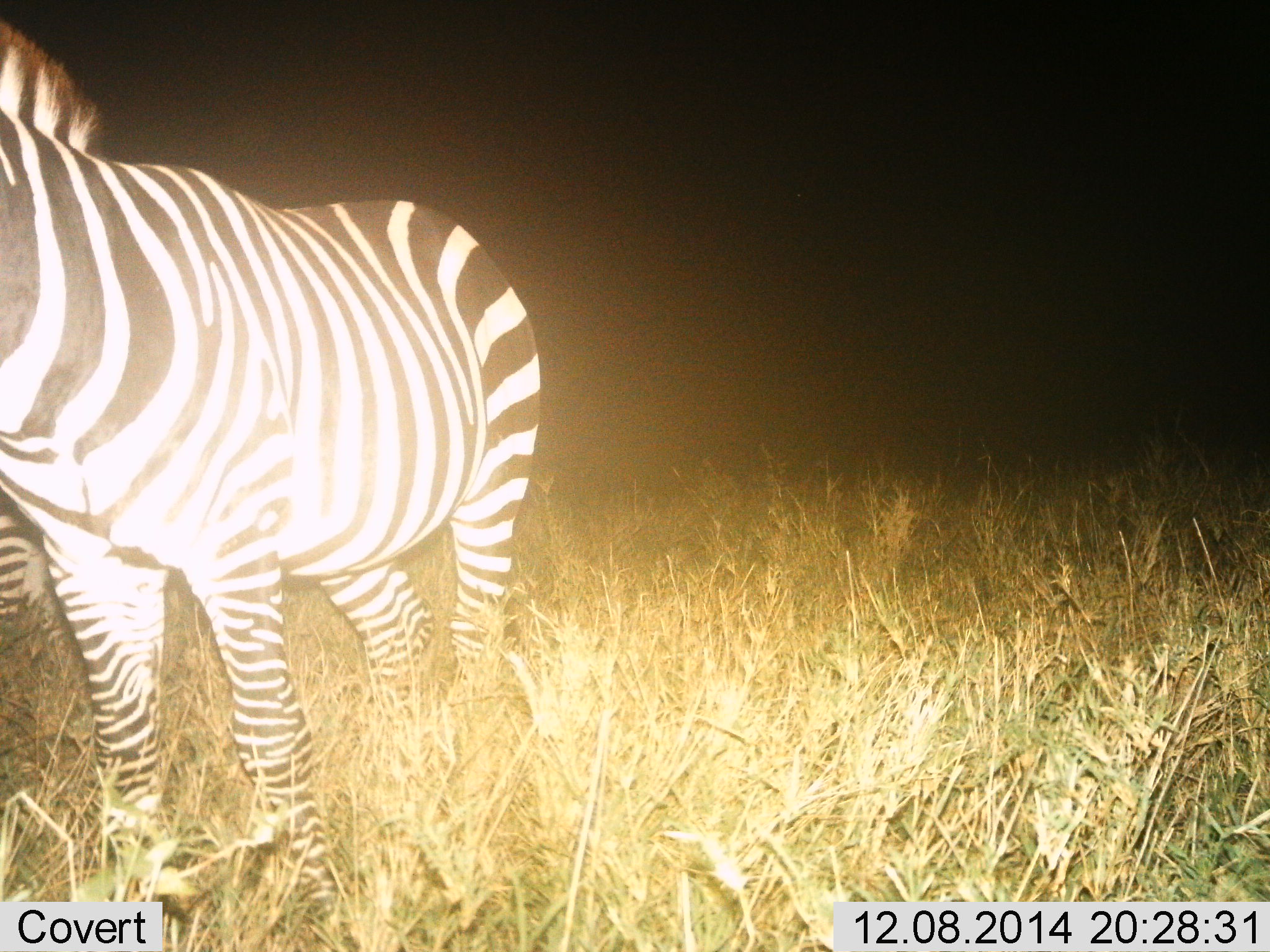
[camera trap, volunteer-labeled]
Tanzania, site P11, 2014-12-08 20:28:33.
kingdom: Animalia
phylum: Chordata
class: Mammalia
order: Perissodactyla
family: Equidae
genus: Equus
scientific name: Equus quagga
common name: plains zebra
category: zebra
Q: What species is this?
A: Zebra (plains zebra) (Equus quagga).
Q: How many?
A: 2.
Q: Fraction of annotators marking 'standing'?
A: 90%.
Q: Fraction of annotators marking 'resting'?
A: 0%.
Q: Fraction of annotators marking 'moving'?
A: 10%.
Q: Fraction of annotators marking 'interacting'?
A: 0%.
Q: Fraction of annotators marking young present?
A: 0%.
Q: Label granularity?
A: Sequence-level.